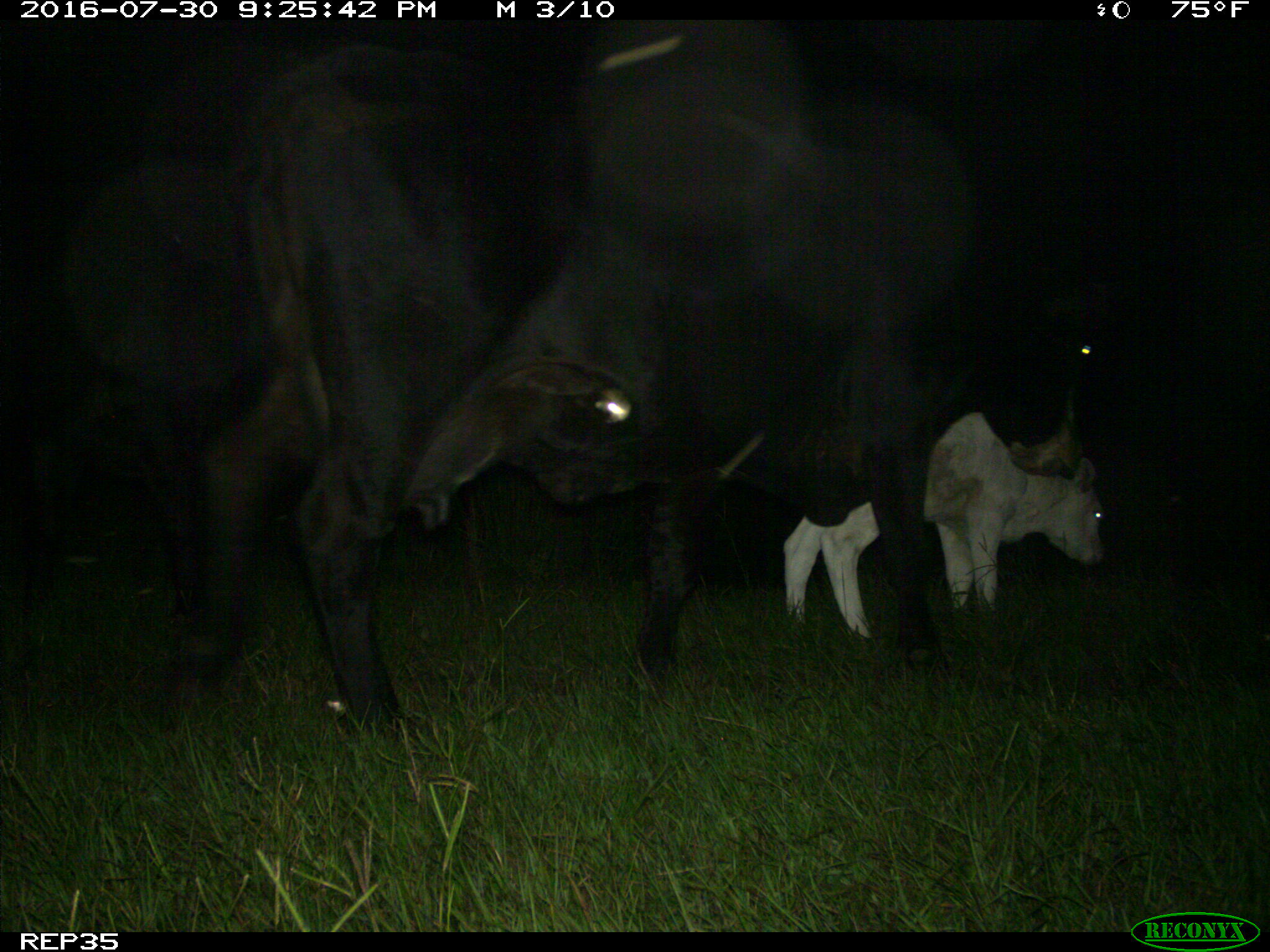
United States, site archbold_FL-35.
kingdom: Animalia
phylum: Chordata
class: Mammalia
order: Artiodactyla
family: Bovidae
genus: Bos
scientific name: Bos taurus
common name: domestic cow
Bos taurus (domestic cow).